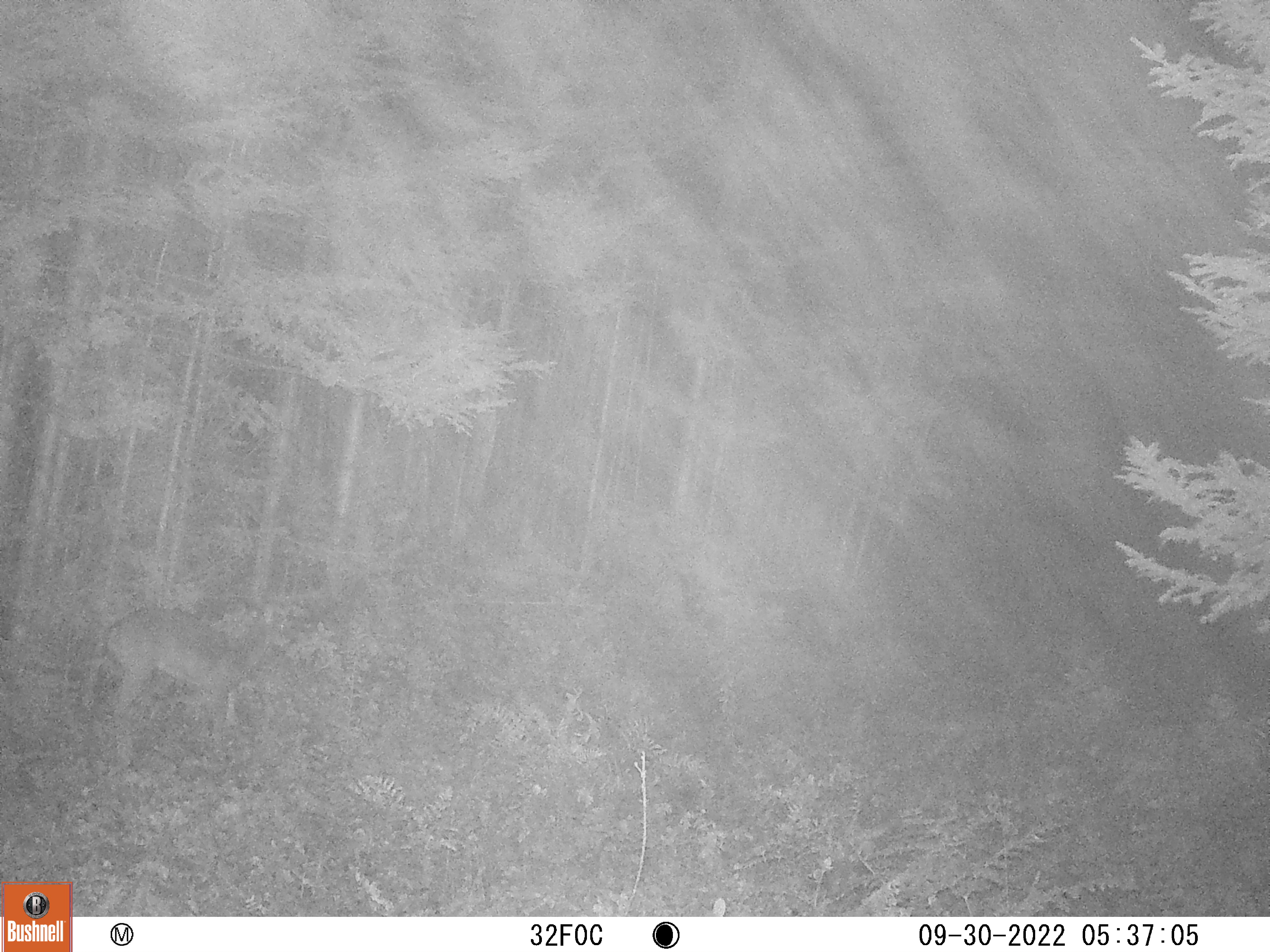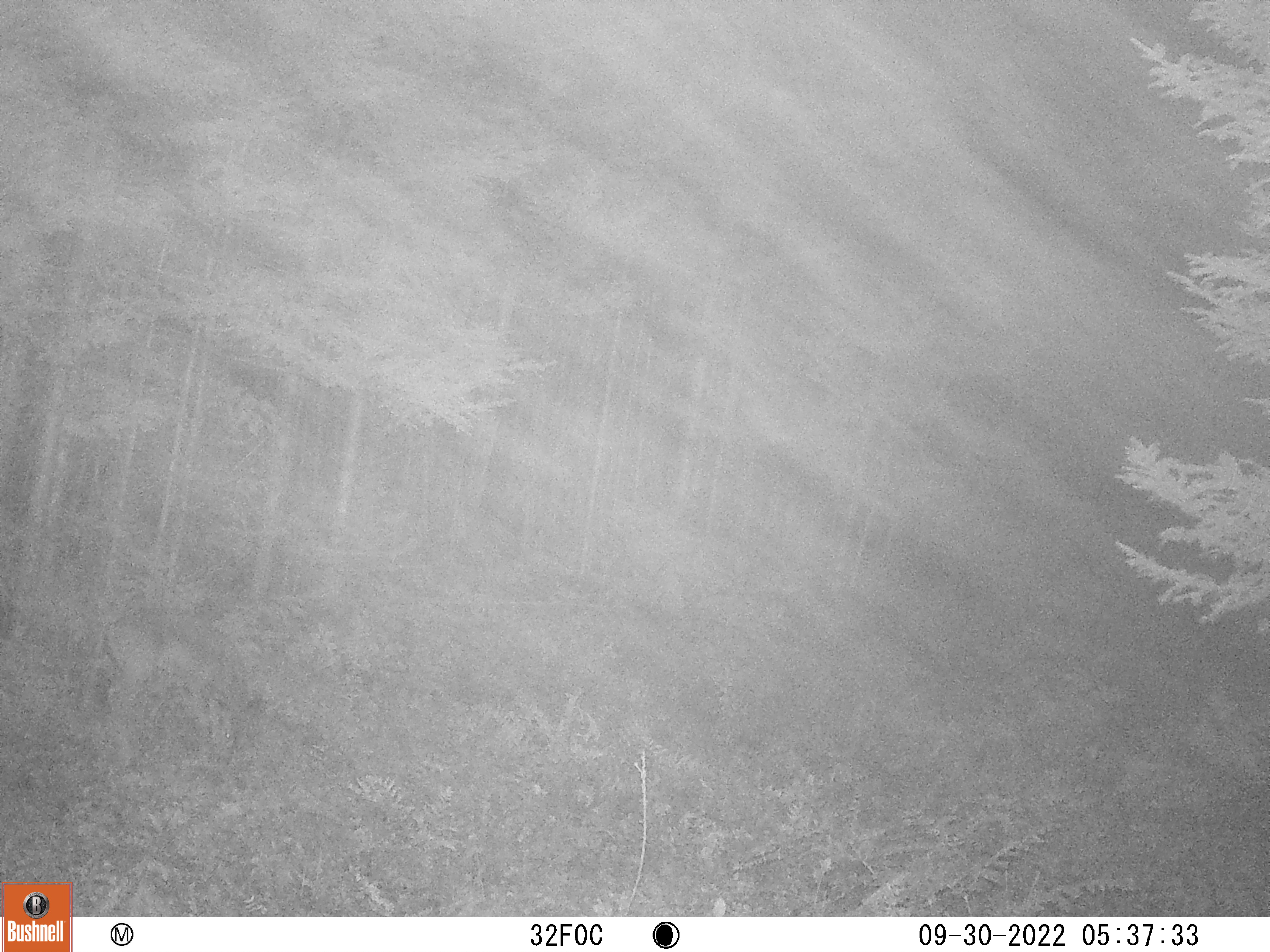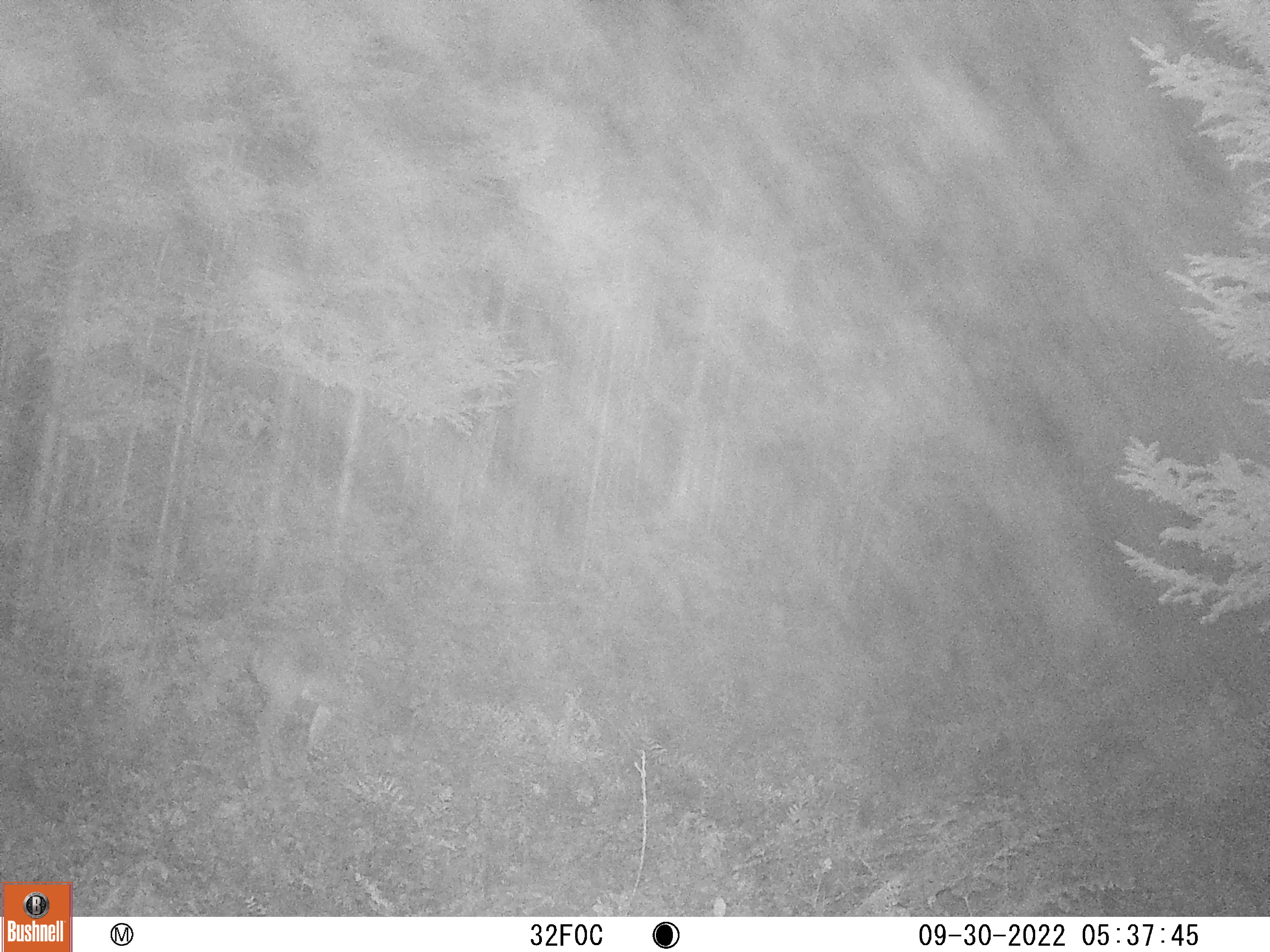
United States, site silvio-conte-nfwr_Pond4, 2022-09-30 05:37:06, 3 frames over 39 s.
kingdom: Animalia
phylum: Chordata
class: Mammalia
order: Artiodactyla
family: Cervidae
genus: Odocoileus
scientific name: Odocoileus virginianus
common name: white-tailed deer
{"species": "white-tailed deer (Odocoileus virginianus)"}